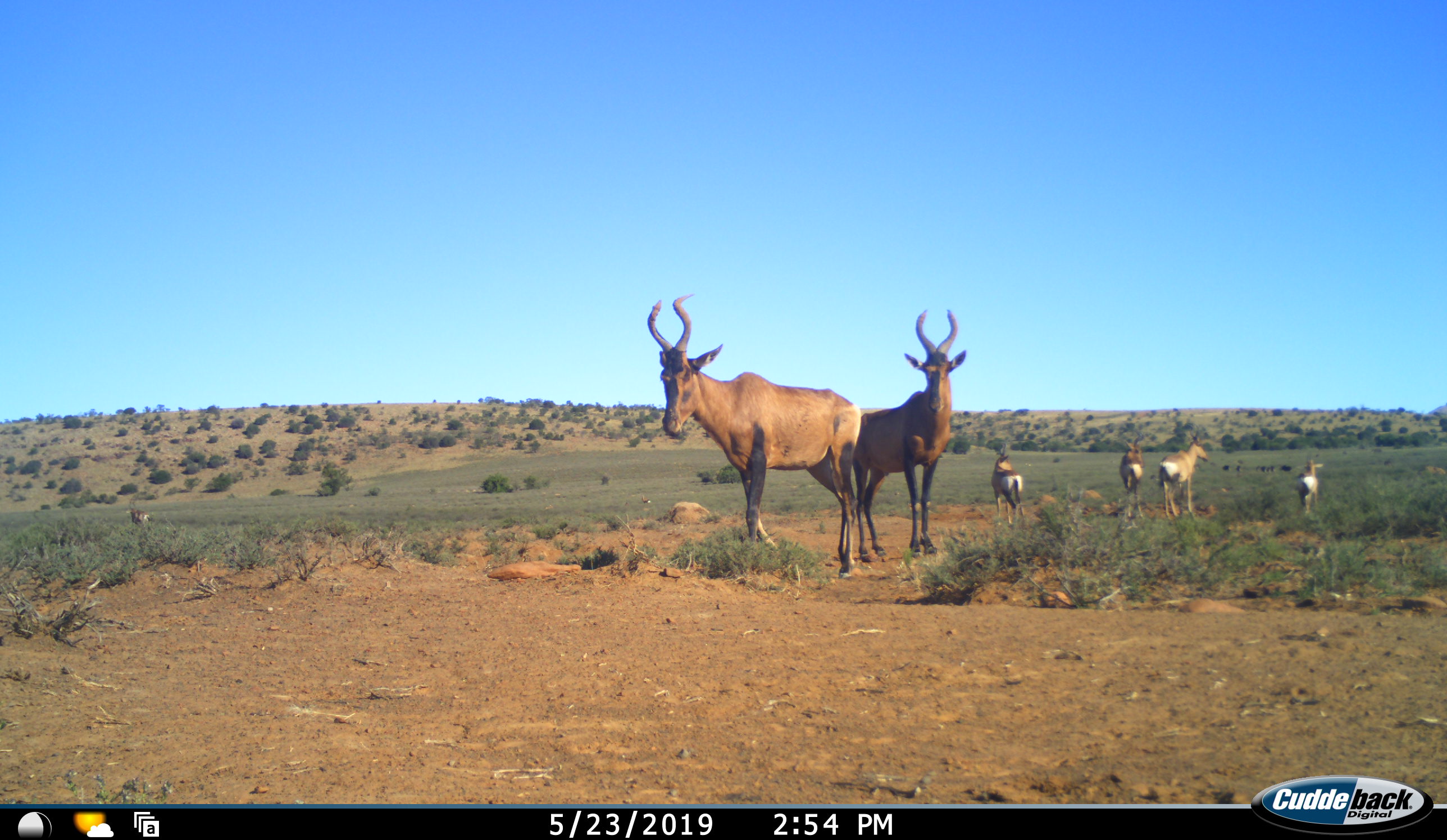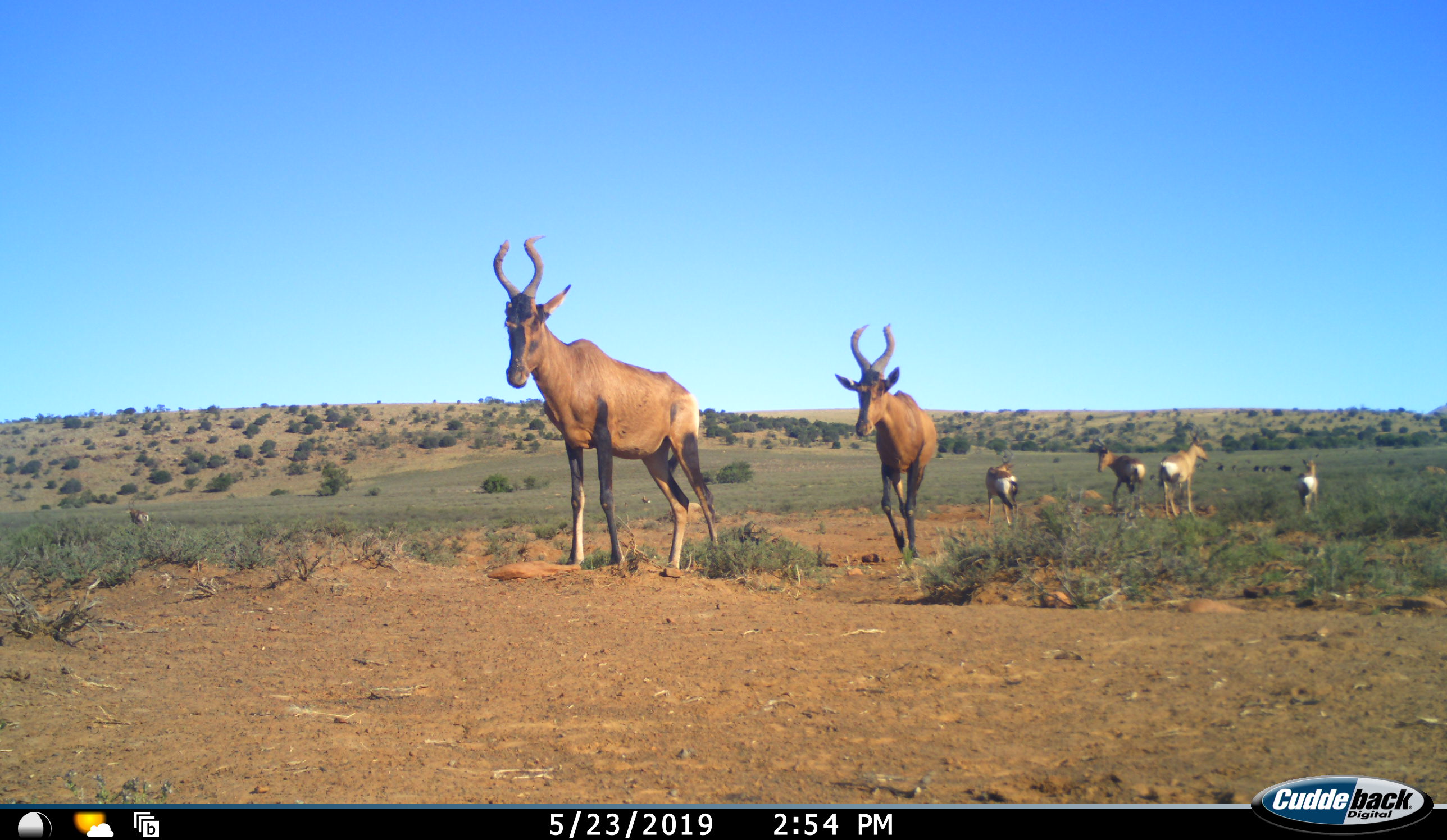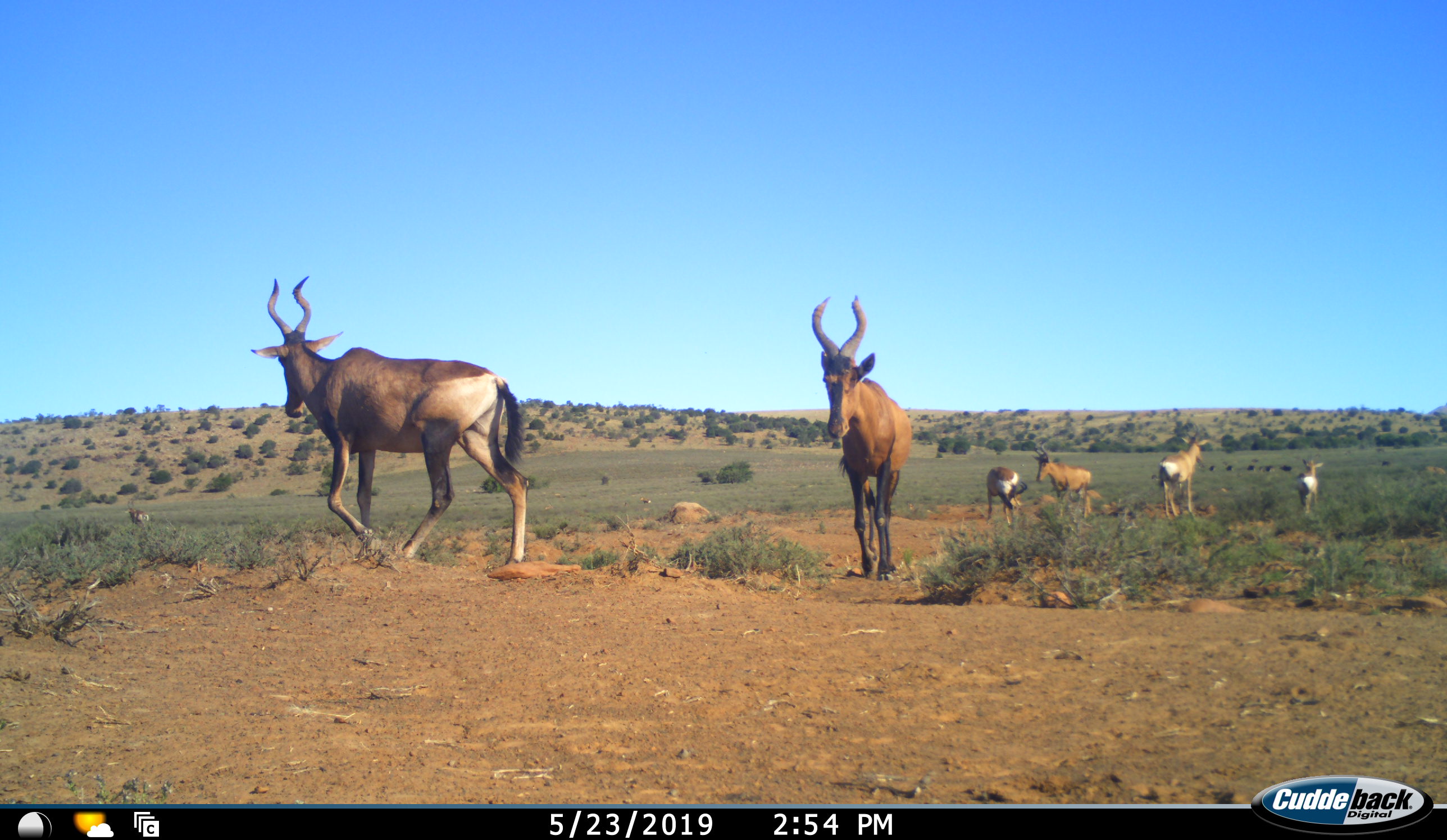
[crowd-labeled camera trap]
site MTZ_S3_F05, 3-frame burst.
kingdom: Animalia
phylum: Chordata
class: Mammalia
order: Artiodactyla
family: Bovidae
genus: Alcelaphus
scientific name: Alcelaphus buselaphus caama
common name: red hartebeest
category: hartebeestred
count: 7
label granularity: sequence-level